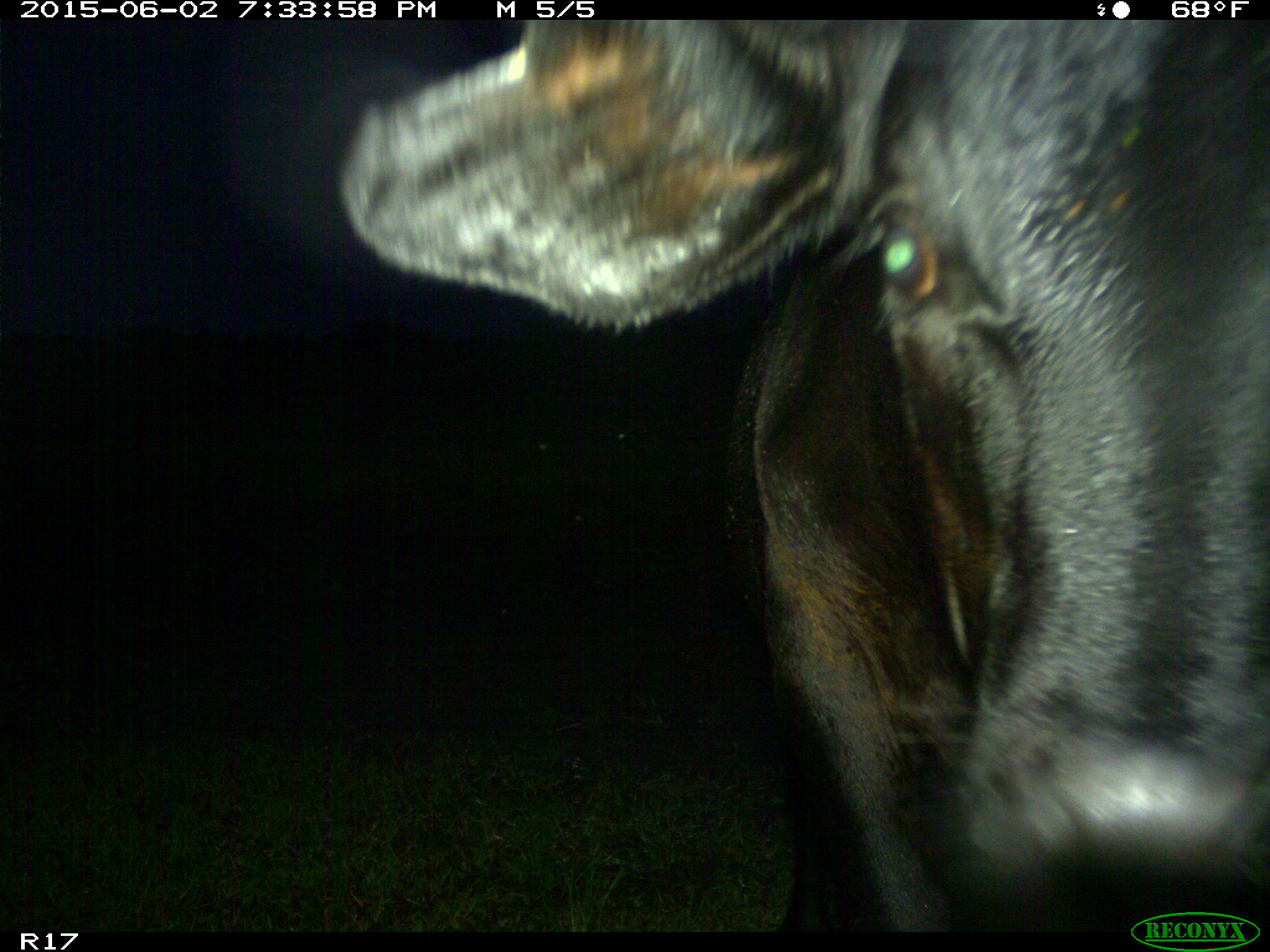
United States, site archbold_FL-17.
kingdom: Animalia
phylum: Chordata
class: Mammalia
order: Artiodactyla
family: Bovidae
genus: Bos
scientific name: Bos taurus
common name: domestic cow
Bos taurus (domestic cow).